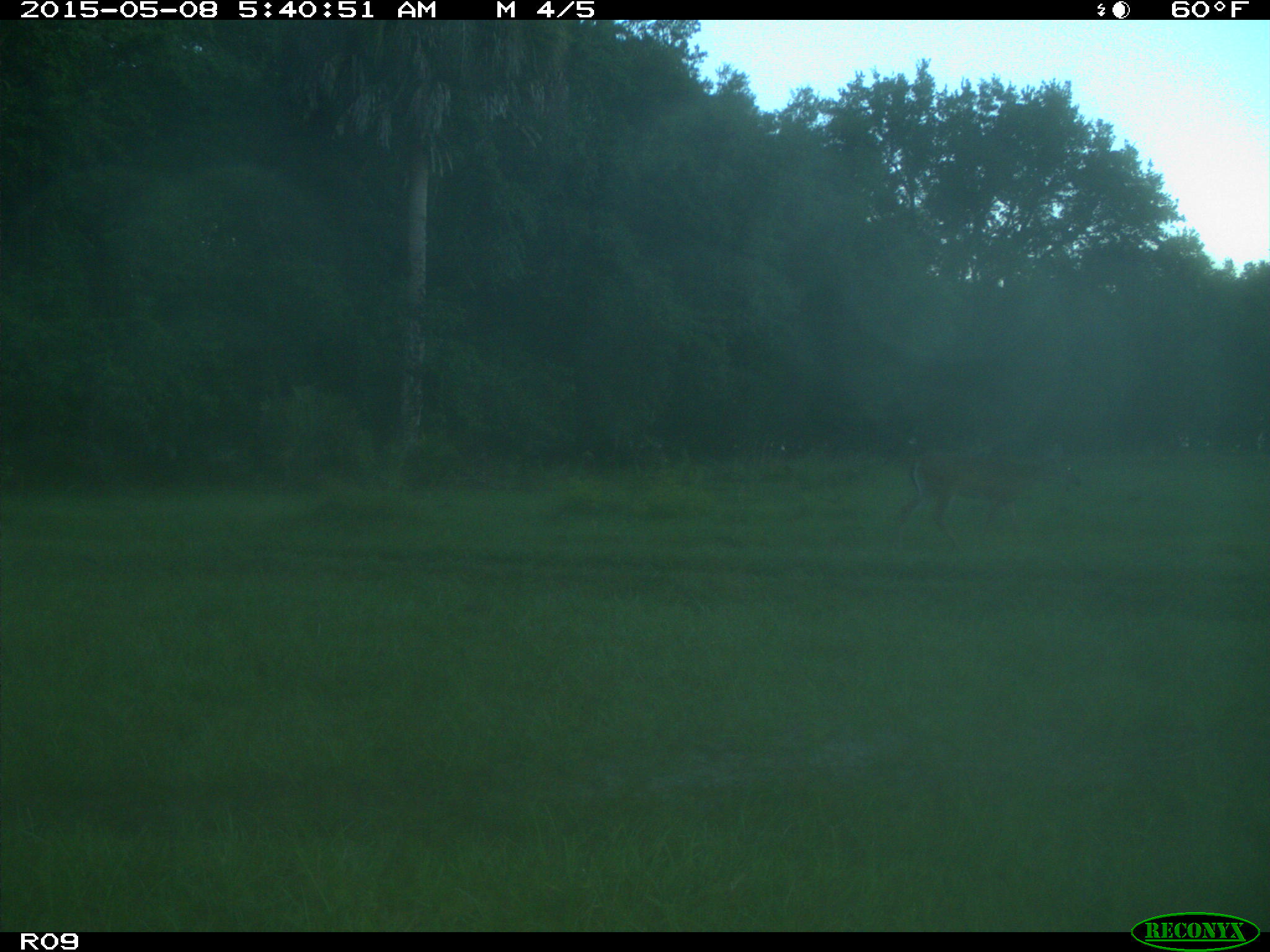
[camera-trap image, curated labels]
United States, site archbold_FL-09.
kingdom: Animalia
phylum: Chordata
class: Mammalia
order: Artiodactyla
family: Cervidae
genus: Odocoileus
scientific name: Odocoileus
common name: deer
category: unidentified deer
Unidentified deer (deer) (Odocoileus).